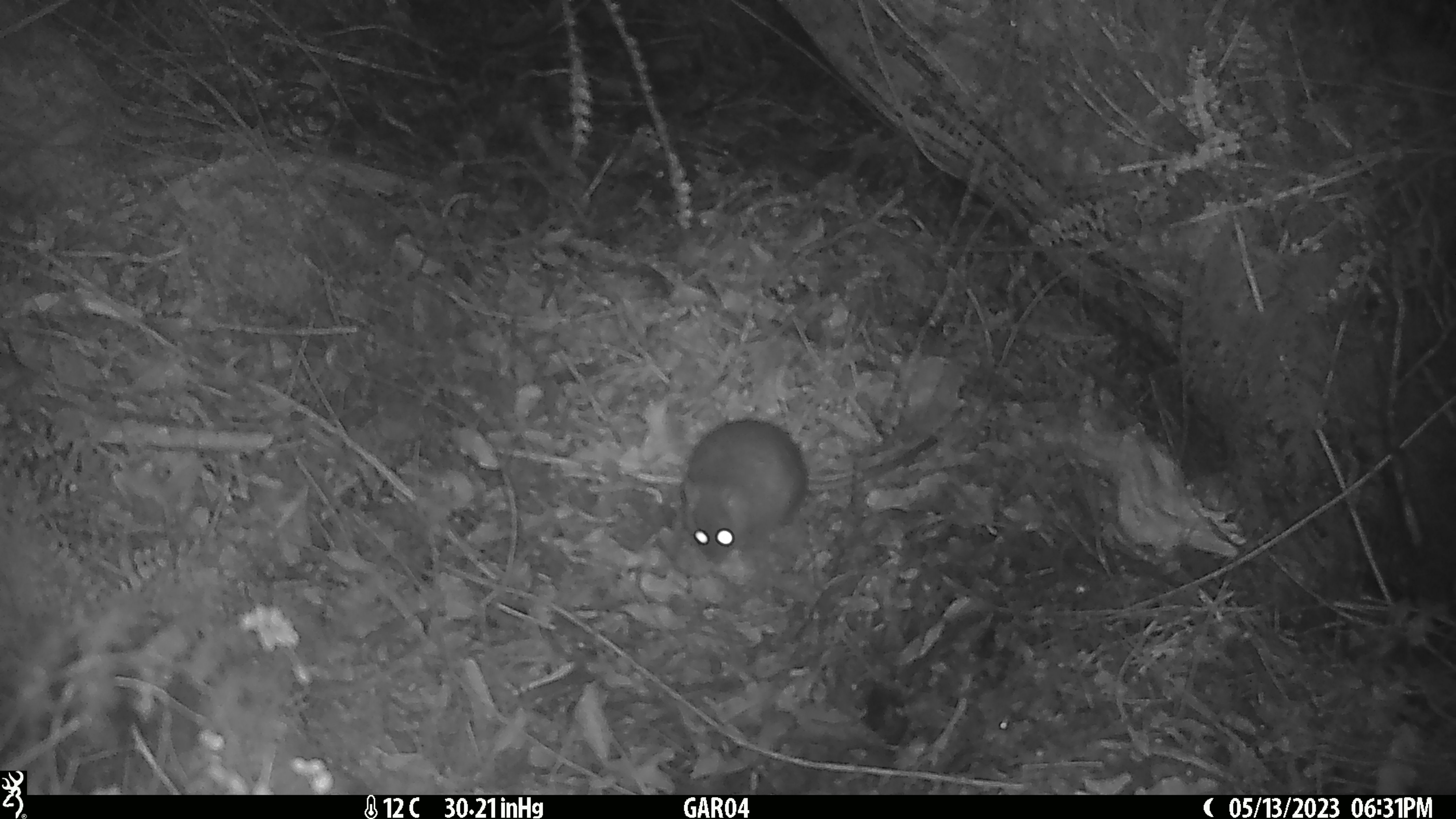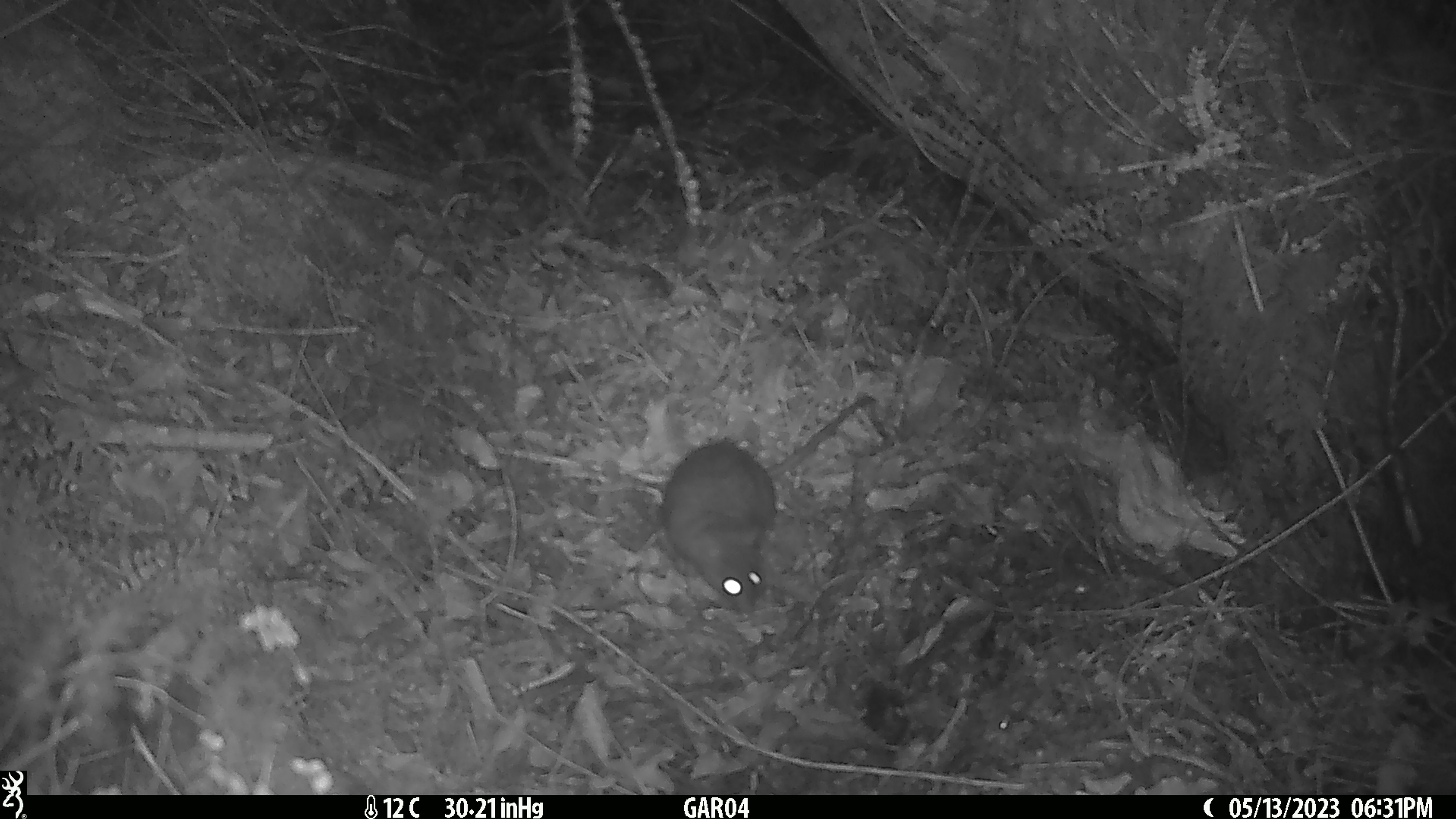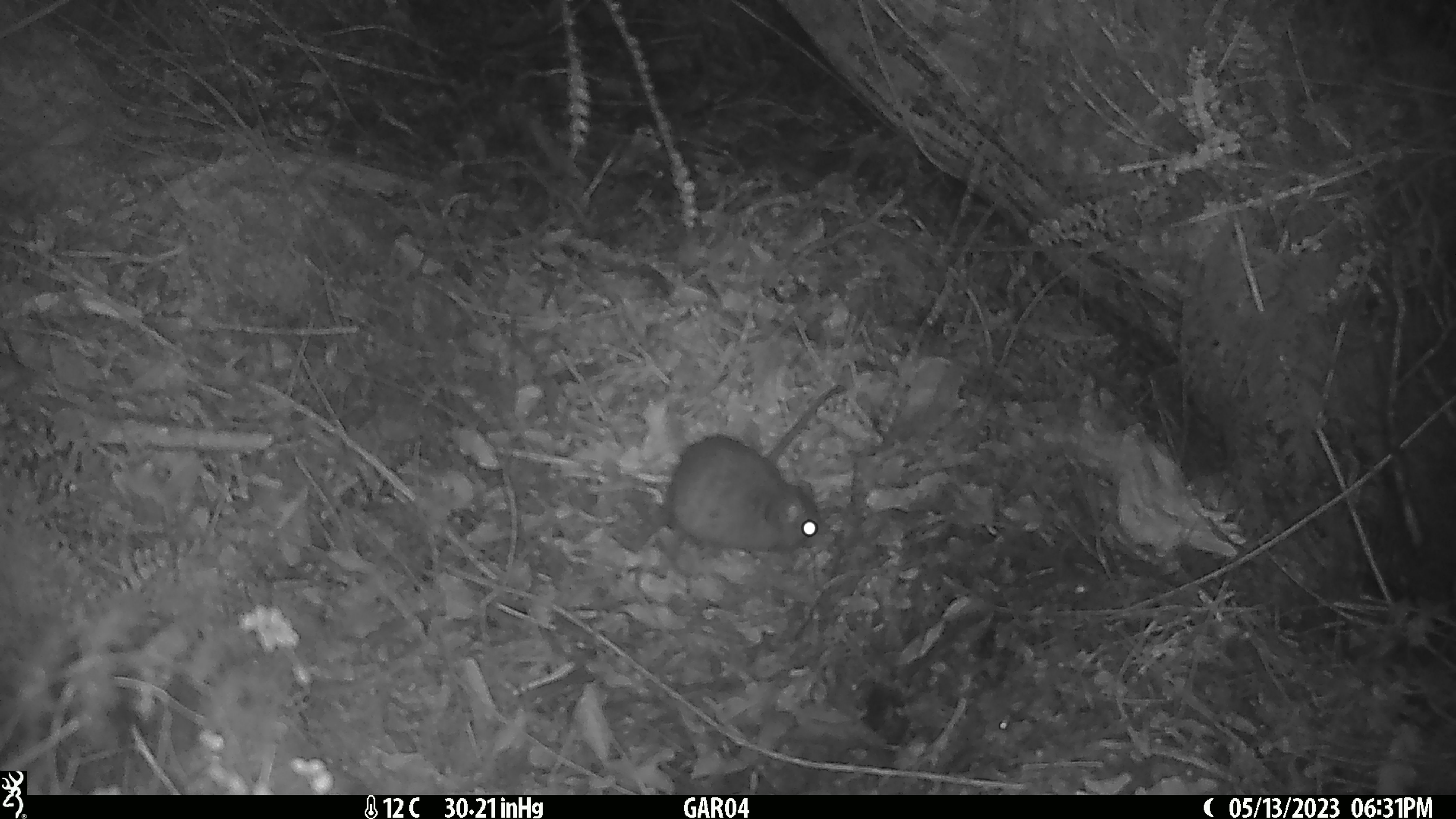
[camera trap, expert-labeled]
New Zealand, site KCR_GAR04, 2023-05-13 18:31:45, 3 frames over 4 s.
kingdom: Animalia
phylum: Chordata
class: Mammalia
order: Rodentia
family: Muridae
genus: Rattus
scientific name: Rattus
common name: rat